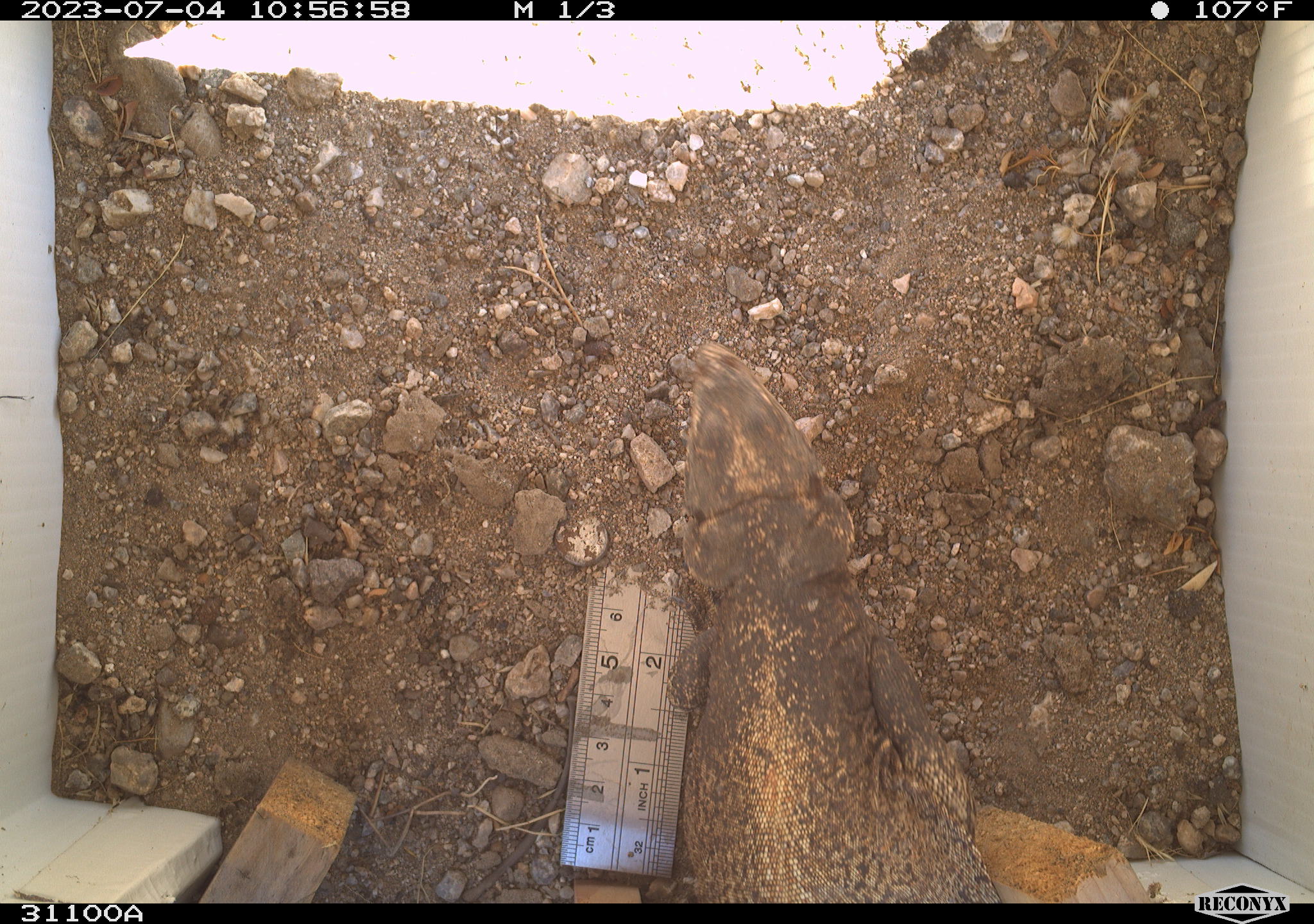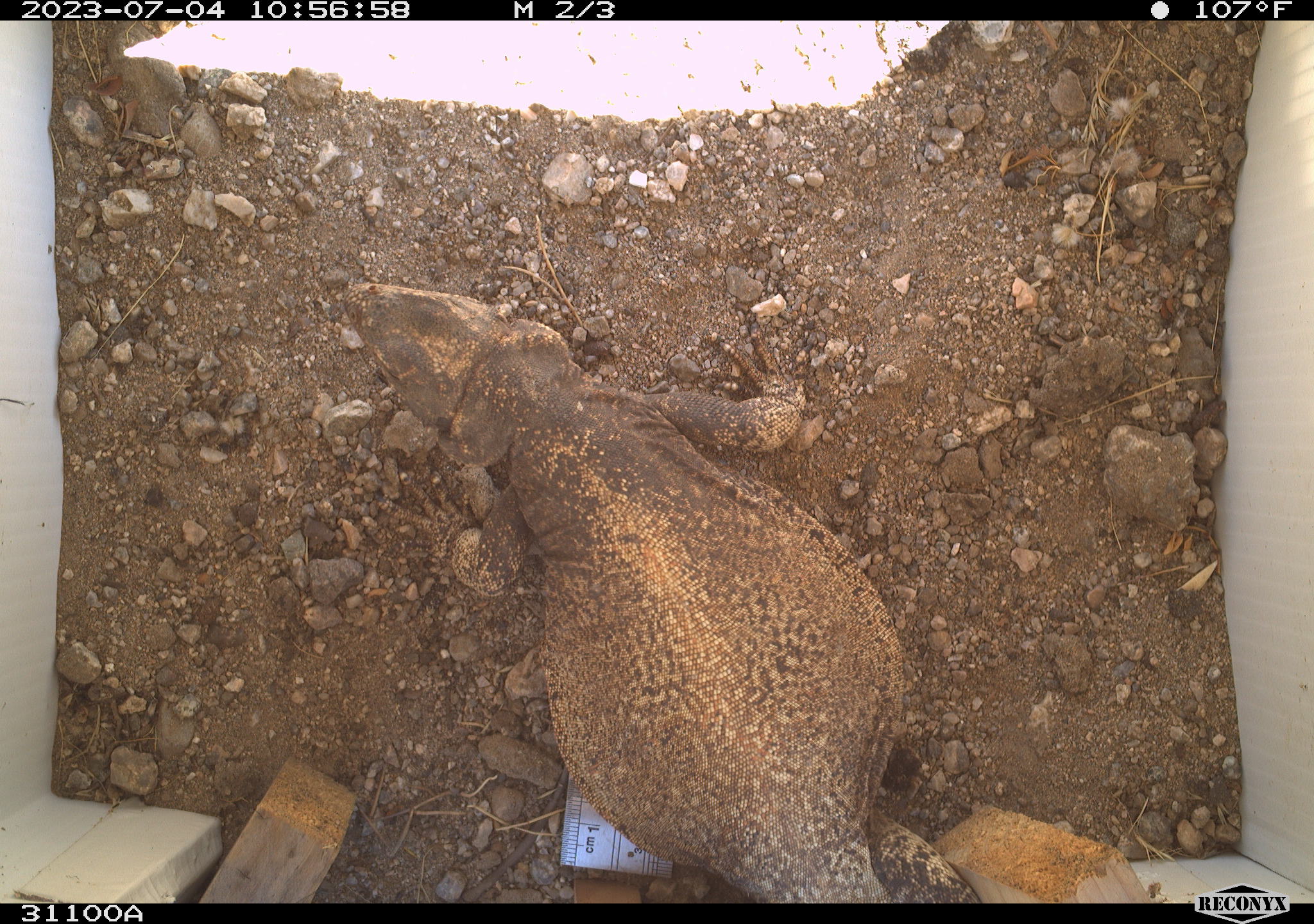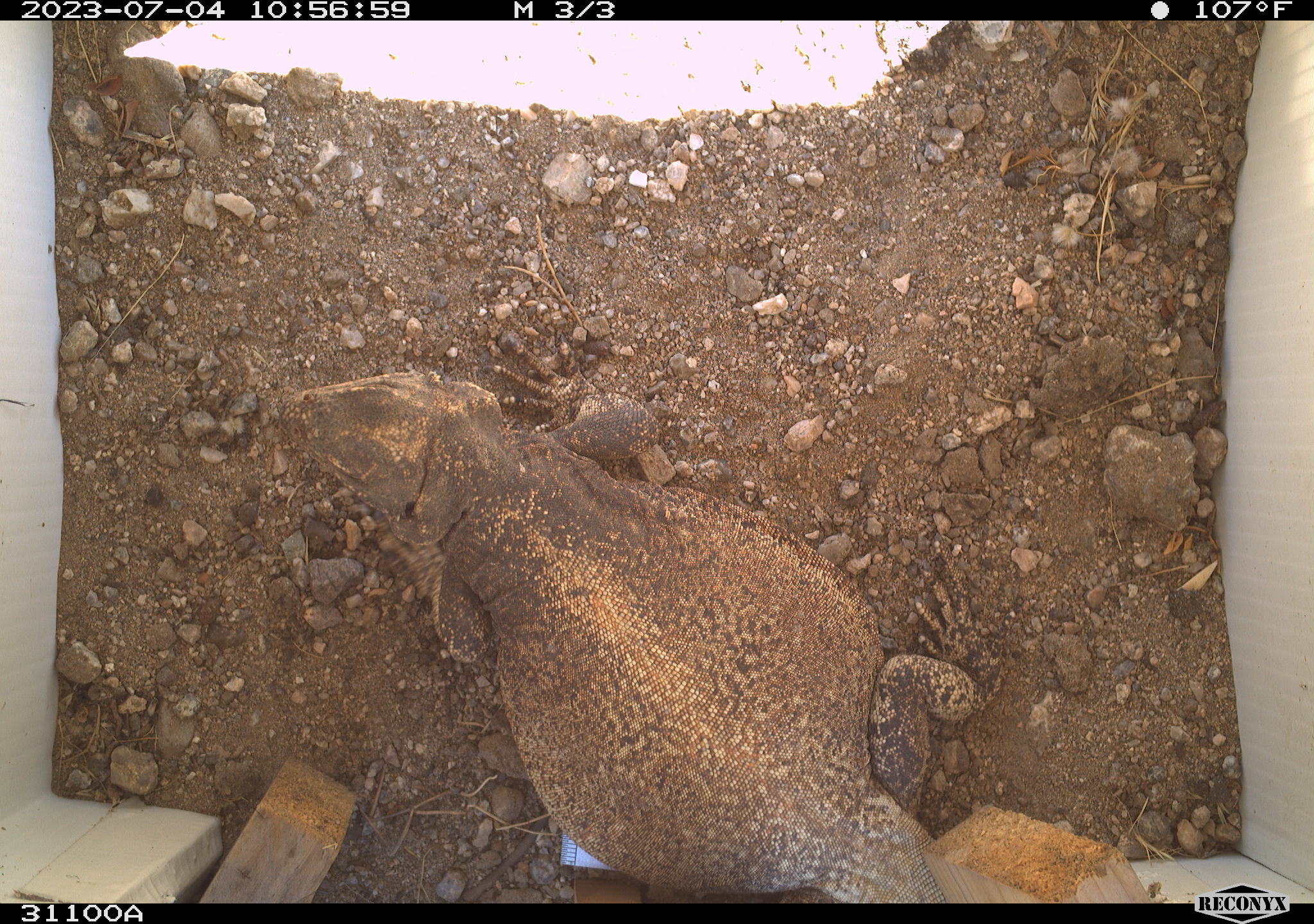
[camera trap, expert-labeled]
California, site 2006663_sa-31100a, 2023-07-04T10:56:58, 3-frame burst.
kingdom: Animalia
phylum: Chordata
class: Reptilia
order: Squamata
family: Iguanidae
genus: Sauromalus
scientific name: Sauromalus ater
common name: common chuckwalla